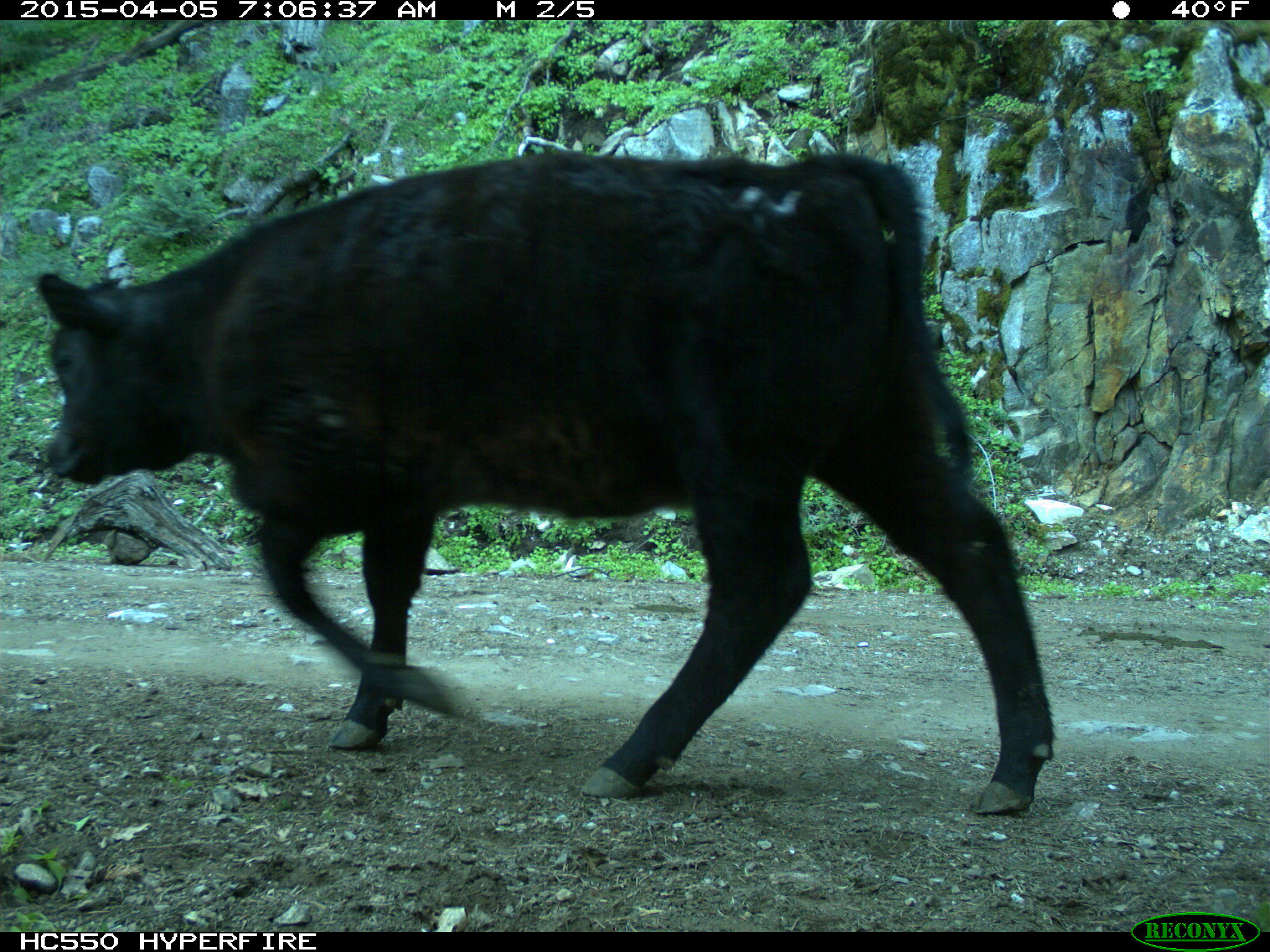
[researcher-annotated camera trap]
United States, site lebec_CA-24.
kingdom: Animalia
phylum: Chordata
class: Mammalia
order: Artiodactyla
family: Bovidae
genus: Bos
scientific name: Bos taurus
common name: domestic cow